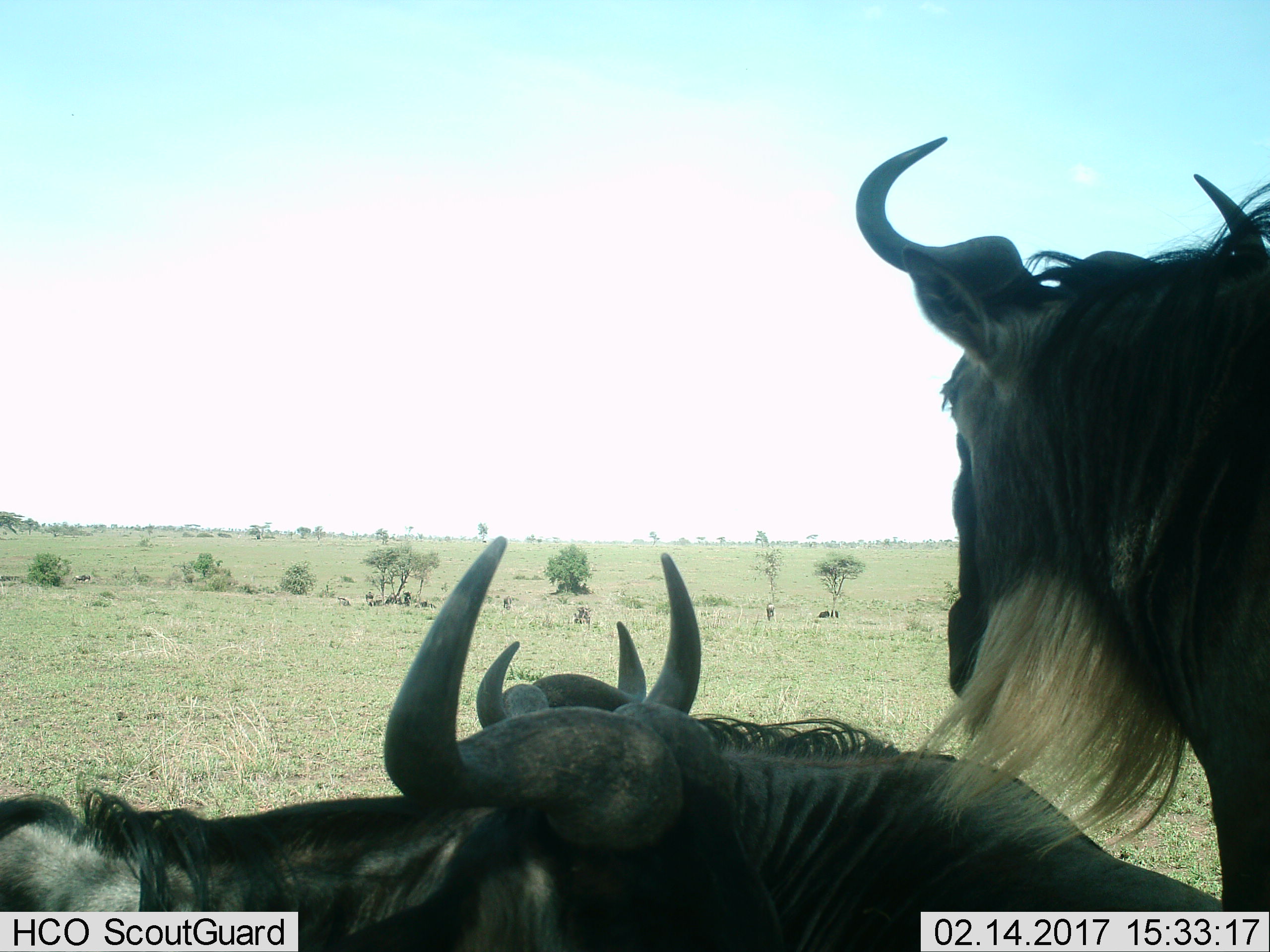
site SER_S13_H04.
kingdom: Animalia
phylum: Chordata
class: Mammalia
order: Artiodactyla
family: Bovidae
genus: Connochaetes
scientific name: Connochaetes taurinus taurinus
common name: blue wildebeest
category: wildebeestblue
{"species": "wildebeestblue (blue wildebeest) (Connochaetes taurinus taurinus)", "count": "3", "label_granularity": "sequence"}